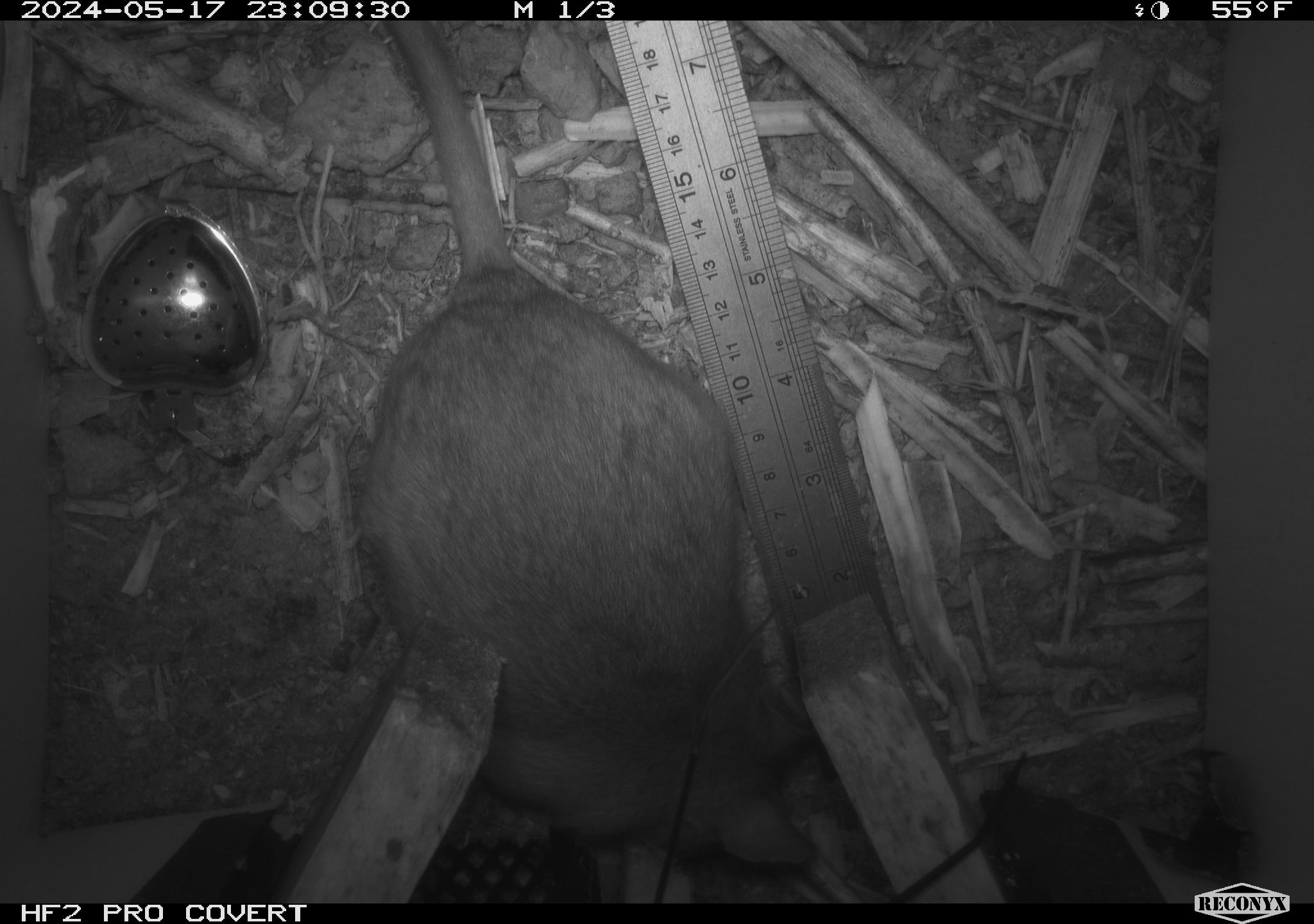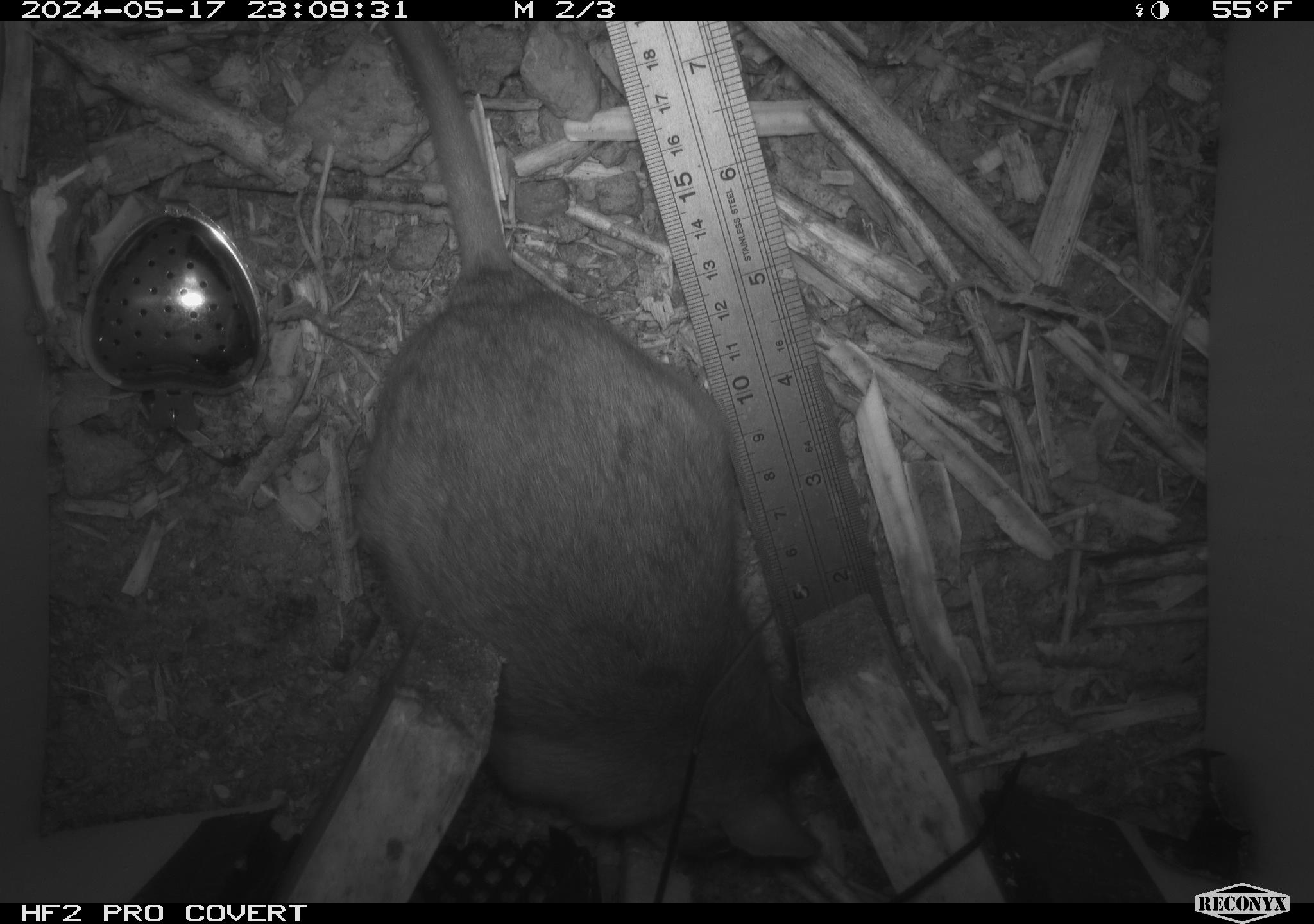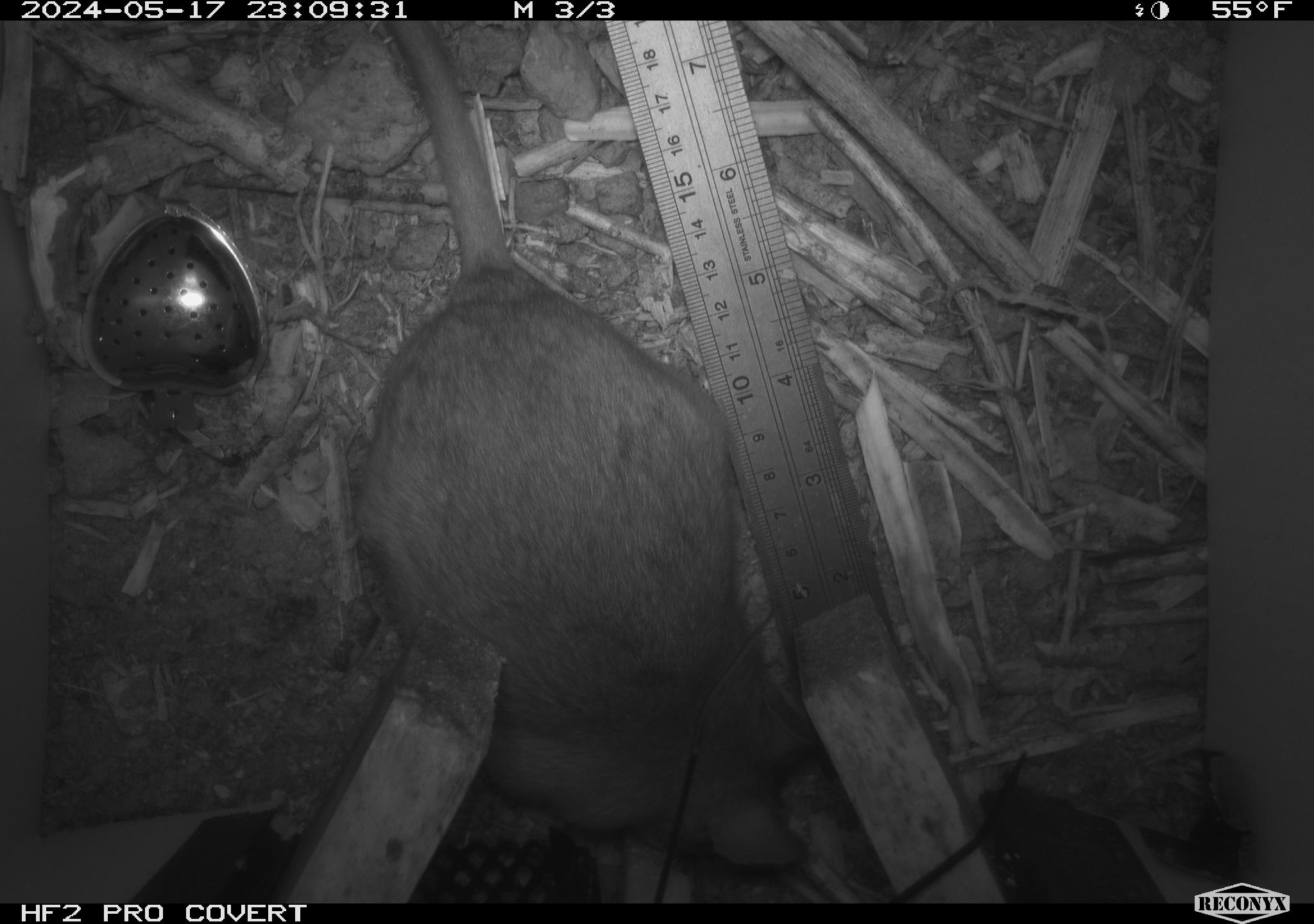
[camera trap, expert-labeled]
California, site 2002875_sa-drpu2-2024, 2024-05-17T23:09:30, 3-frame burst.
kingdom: Animalia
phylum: Chordata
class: Mammalia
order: Rodentia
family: Cricetidae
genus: Neotoma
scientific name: Neotoma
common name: pack rat or woodrat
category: neotoma species